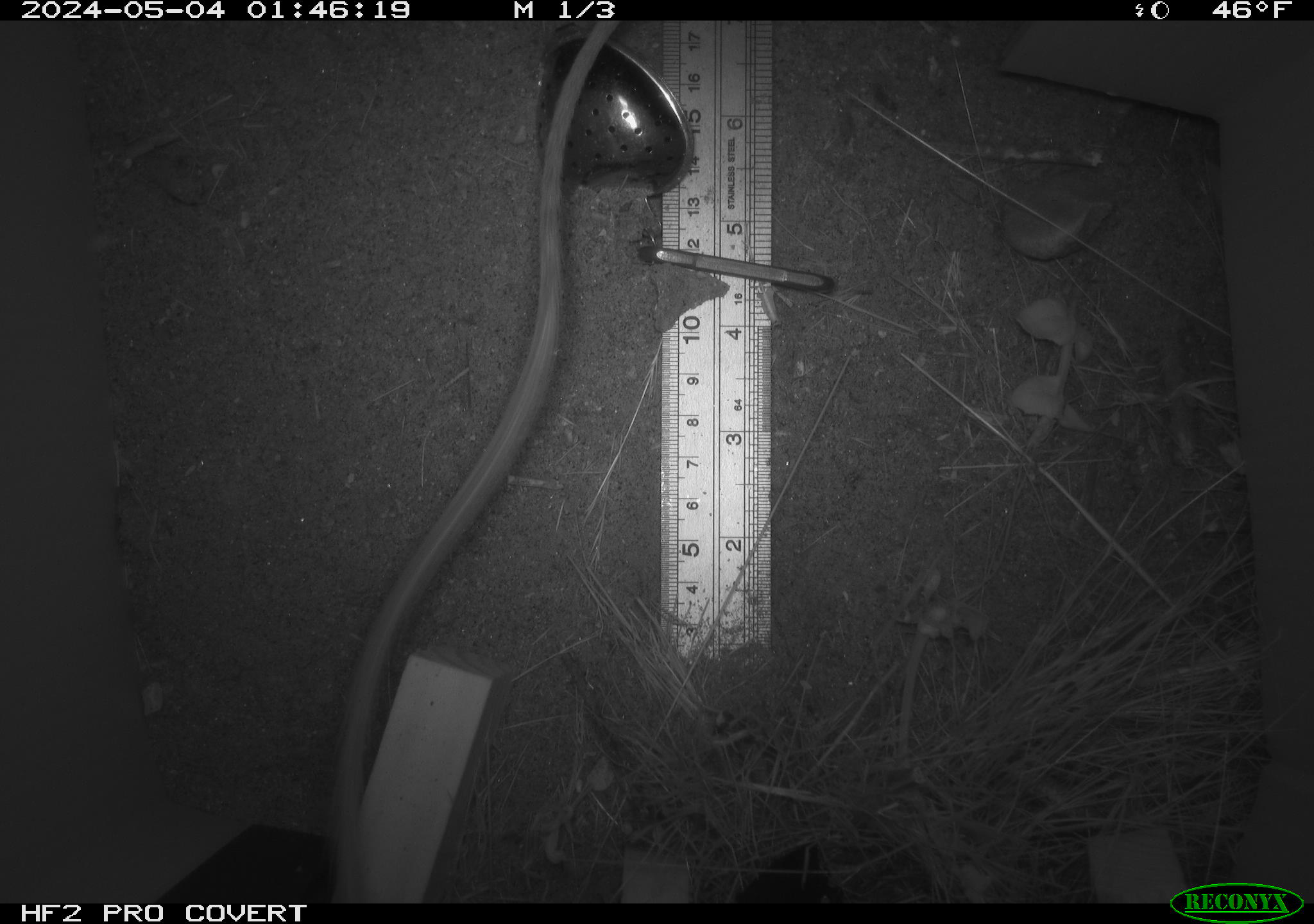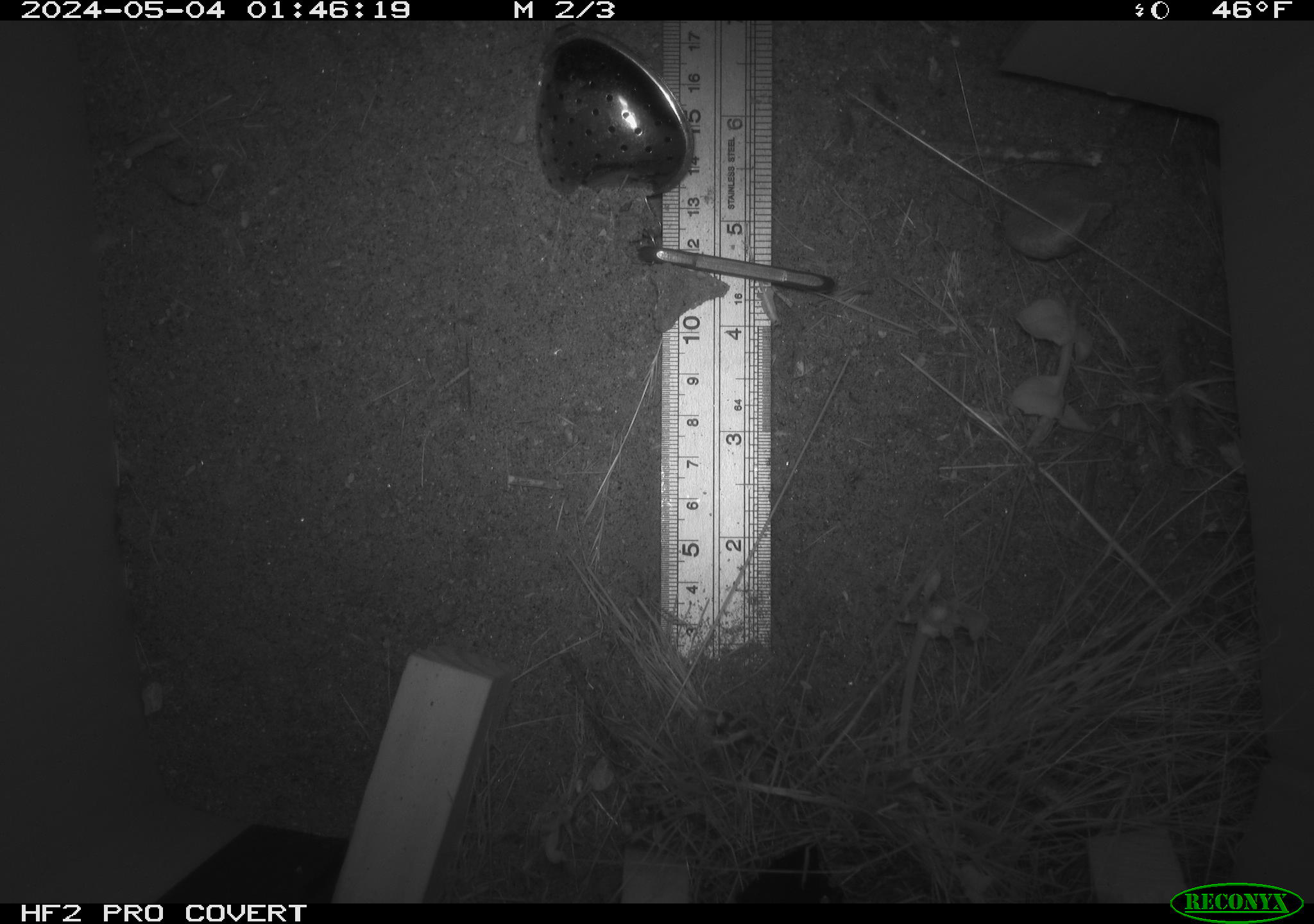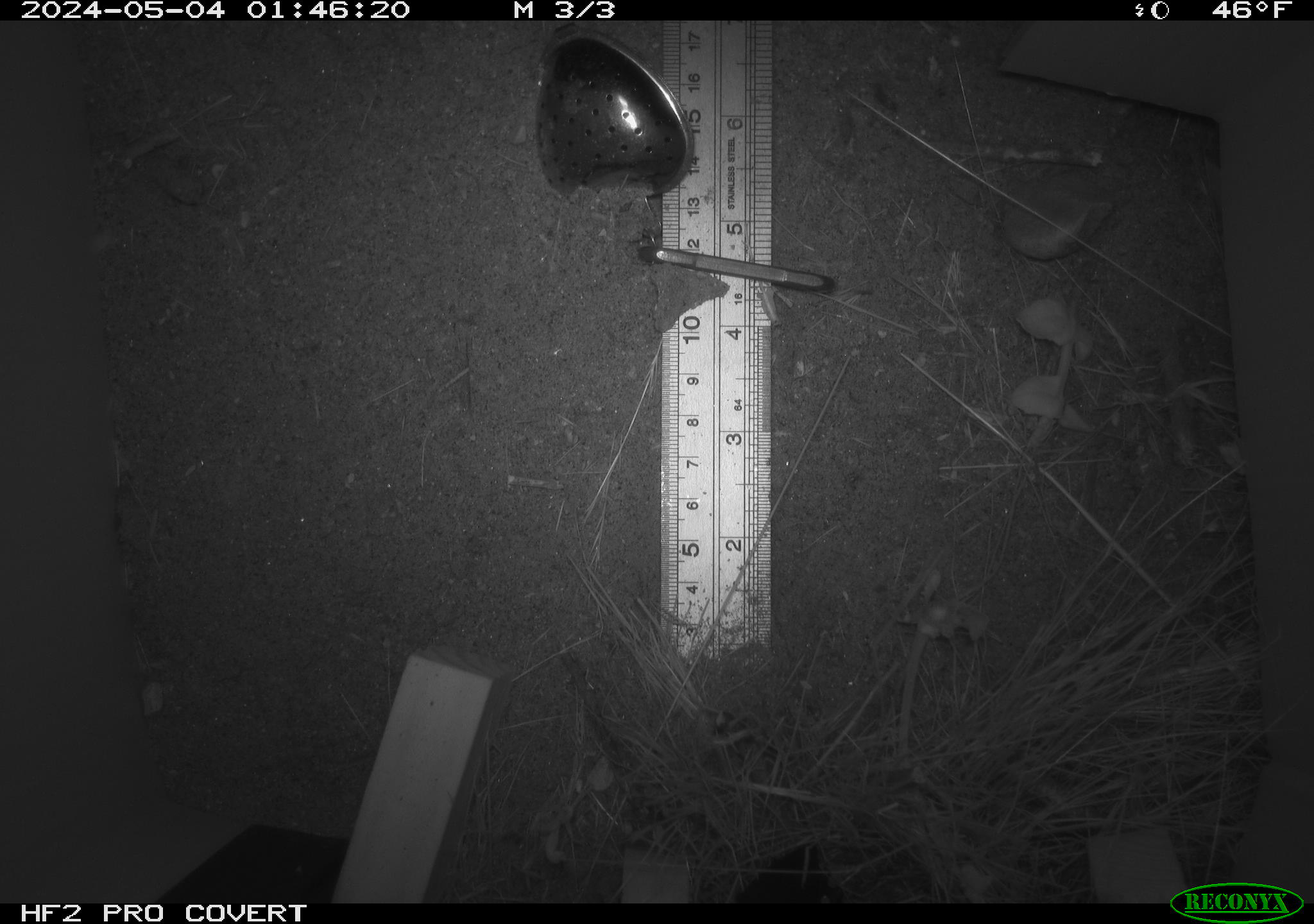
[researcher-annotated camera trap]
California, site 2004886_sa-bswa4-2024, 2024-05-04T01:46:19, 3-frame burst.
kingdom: Animalia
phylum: Chordata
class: Mammalia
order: Rodentia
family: Heteromyidae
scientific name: Heteromyidae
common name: kangaroo rats and pocket mice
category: heteromyidae family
Heteromyidae family (kangaroo rats and pocket mice) (Heteromyidae).